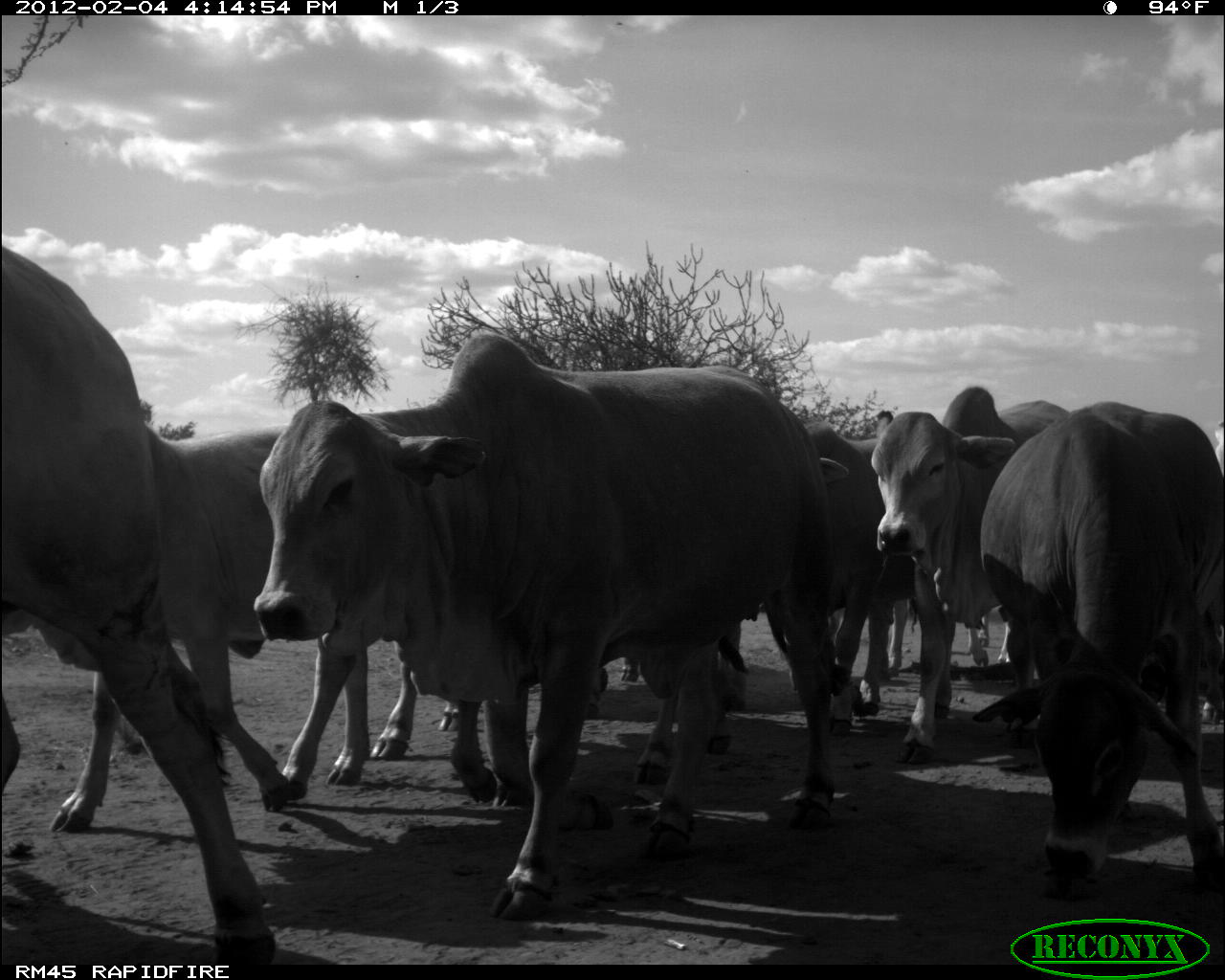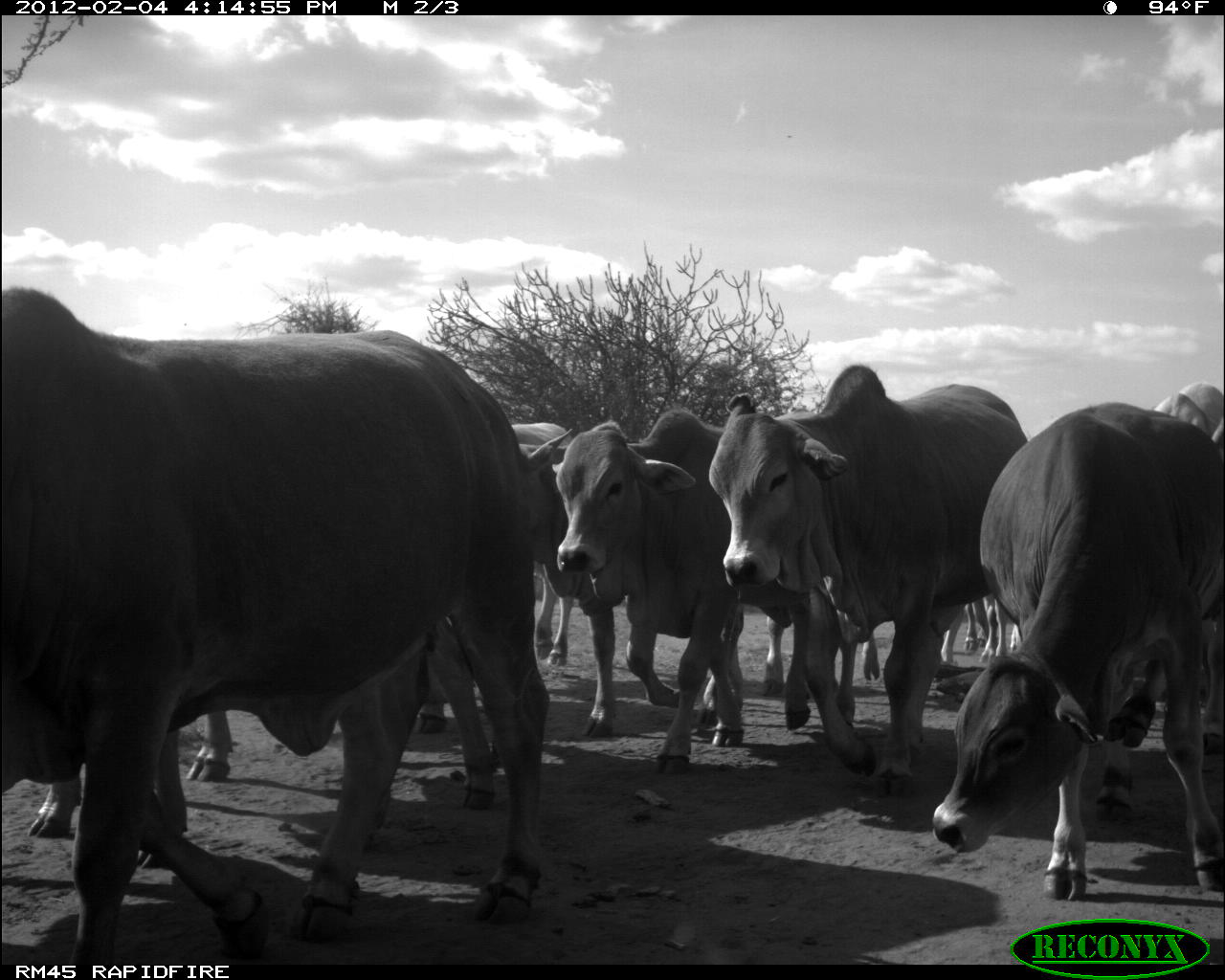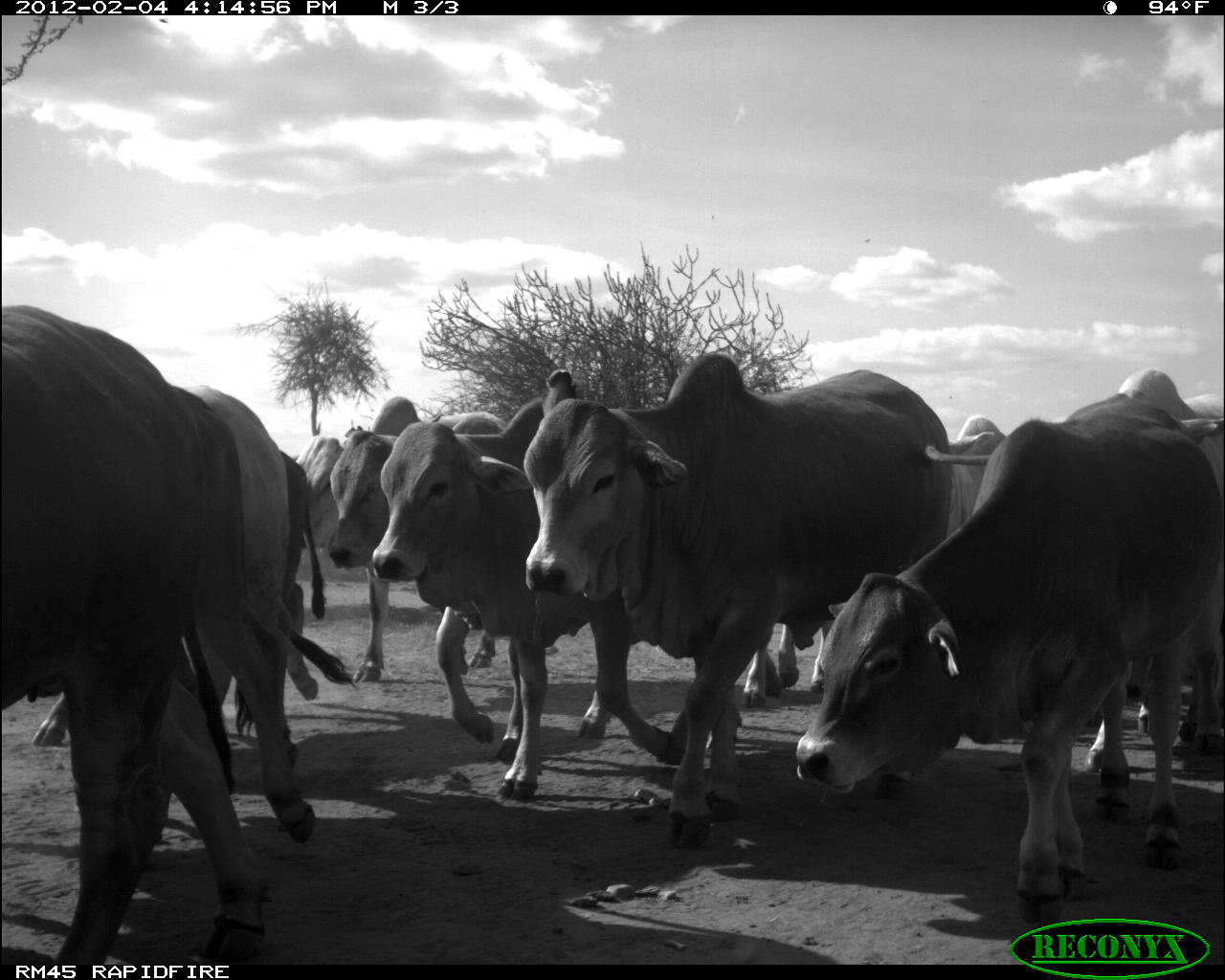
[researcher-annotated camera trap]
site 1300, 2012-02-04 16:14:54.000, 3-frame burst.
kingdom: Animalia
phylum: Chordata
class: Mammalia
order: Artiodactyla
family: Bovidae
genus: Bos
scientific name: Bos taurus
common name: domestic cattle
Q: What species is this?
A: Bos taurus (domestic cattle).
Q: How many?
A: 11.